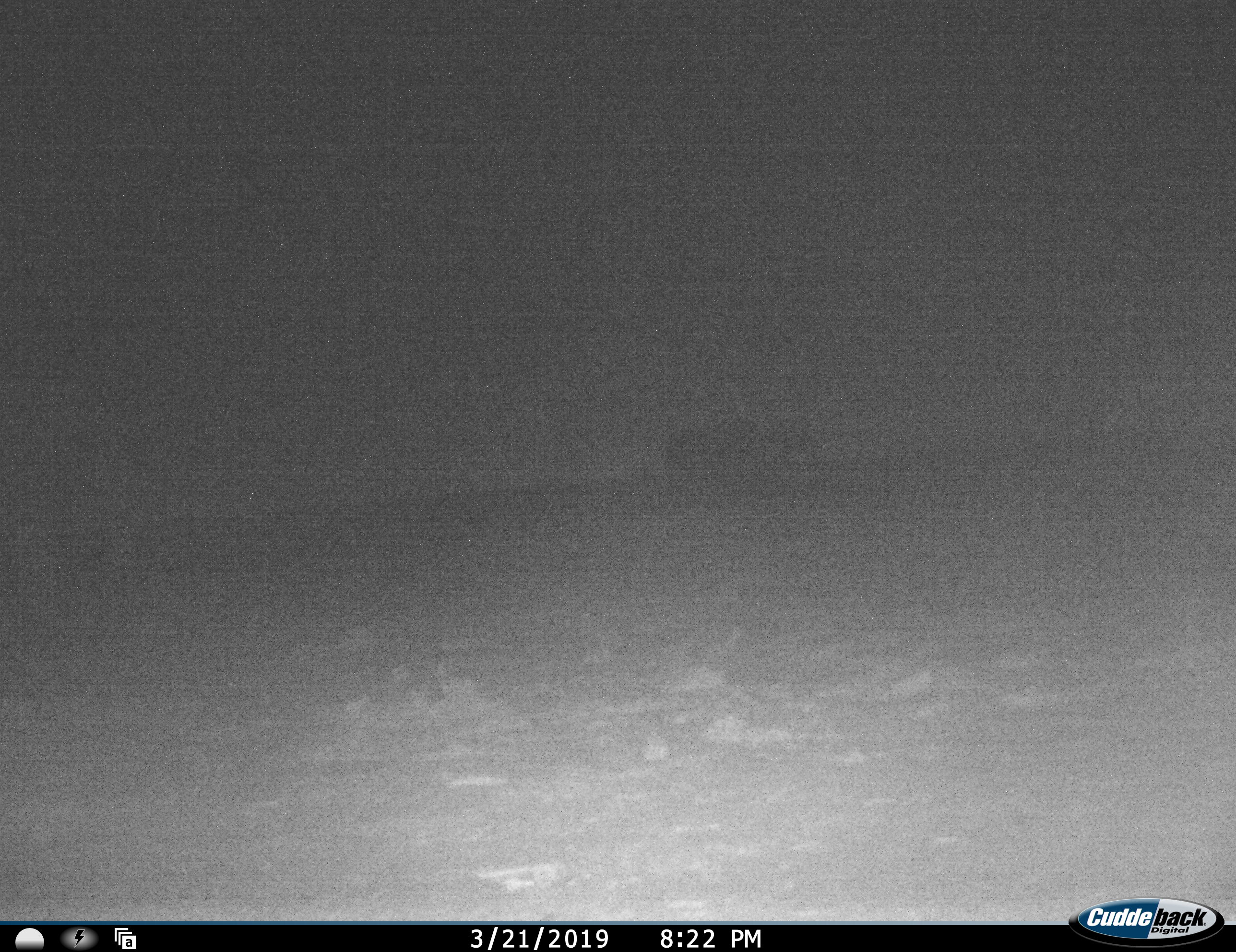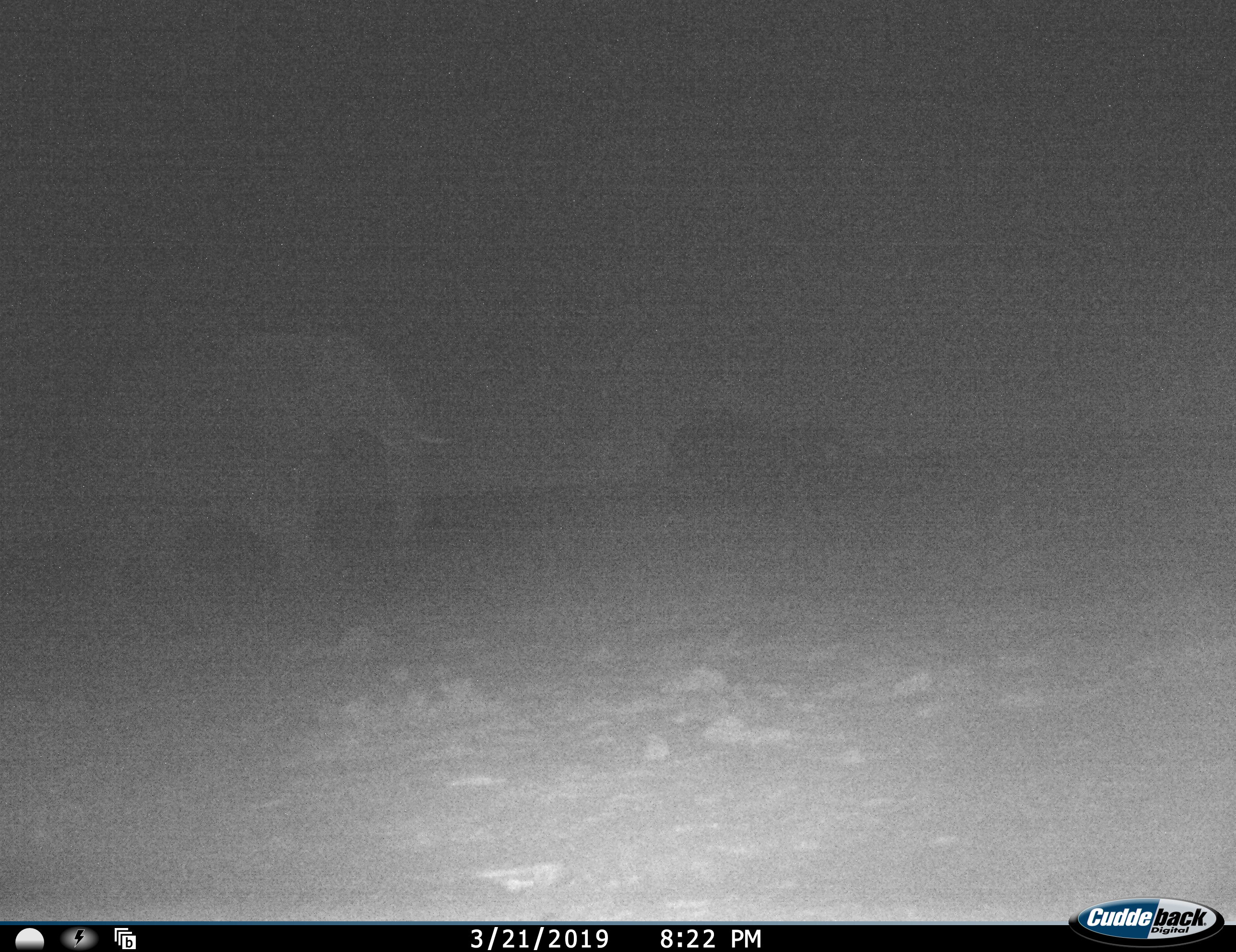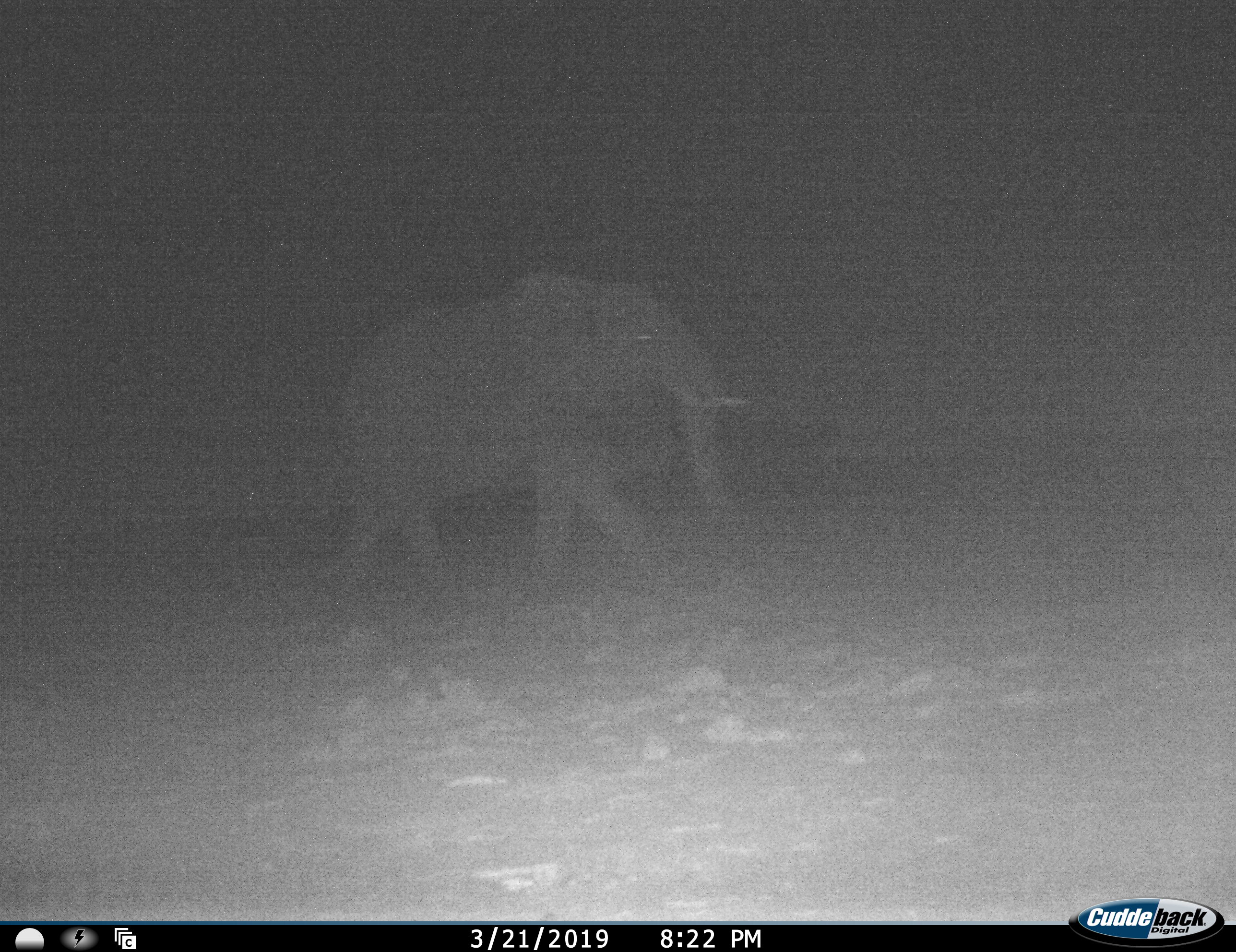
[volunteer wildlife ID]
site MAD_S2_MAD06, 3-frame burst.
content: unidentified animal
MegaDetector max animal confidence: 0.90